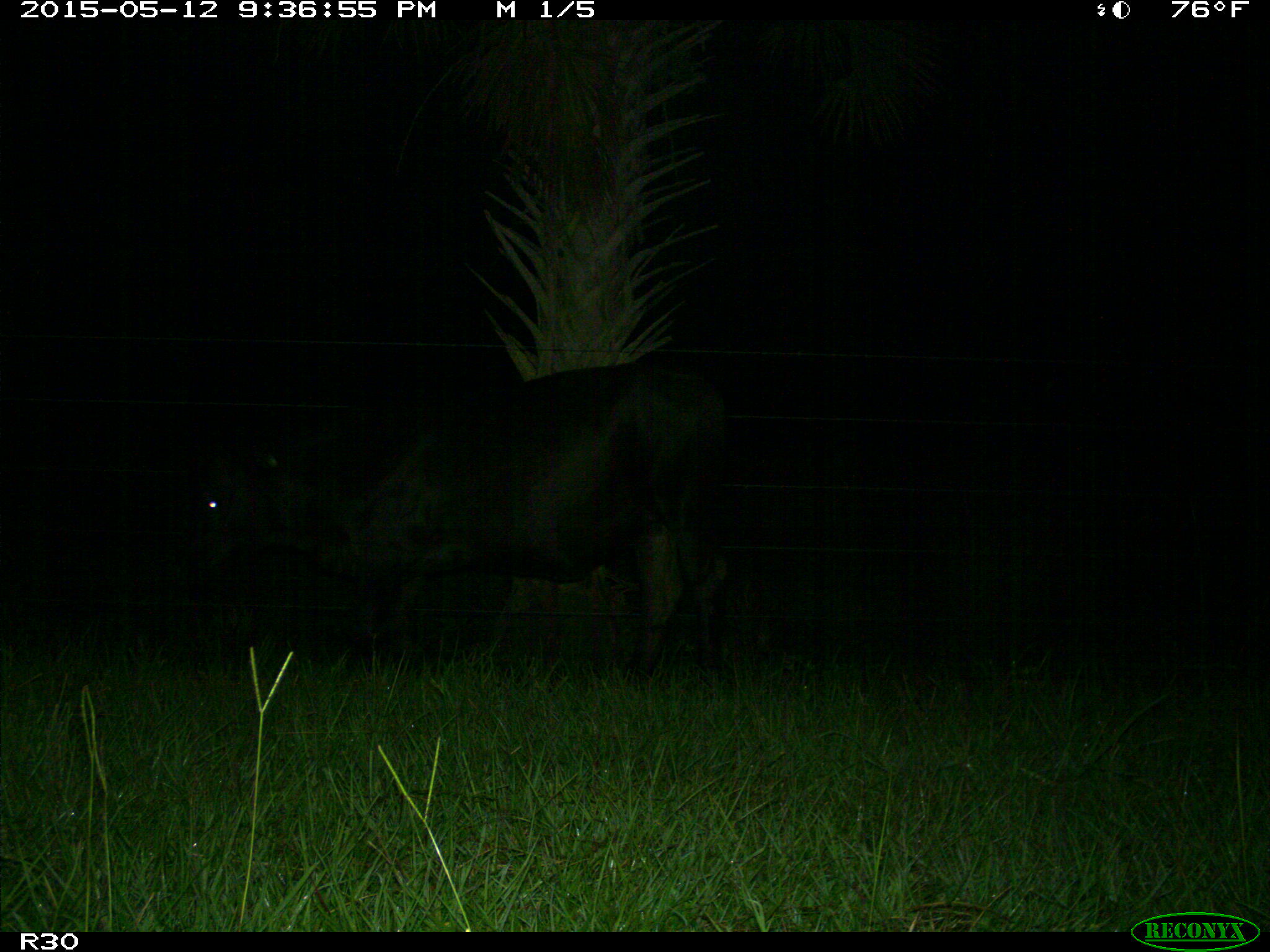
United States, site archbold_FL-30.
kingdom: Animalia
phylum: Chordata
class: Mammalia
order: Artiodactyla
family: Bovidae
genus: Bos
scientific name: Bos taurus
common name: domestic cow